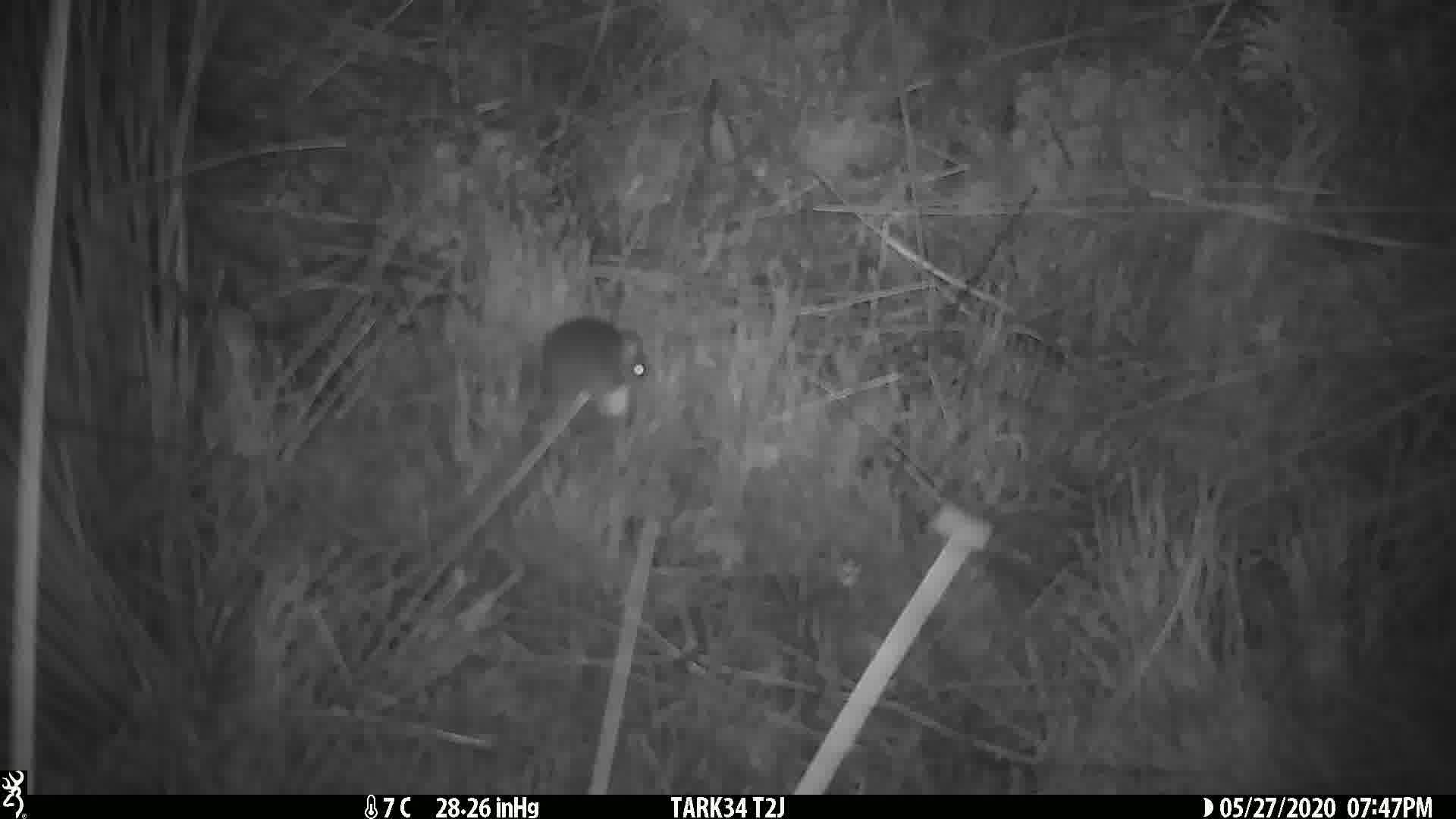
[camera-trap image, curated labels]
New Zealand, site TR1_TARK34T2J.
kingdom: Animalia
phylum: Chordata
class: Mammalia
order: Rodentia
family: Muridae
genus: Mus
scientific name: Mus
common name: mouse